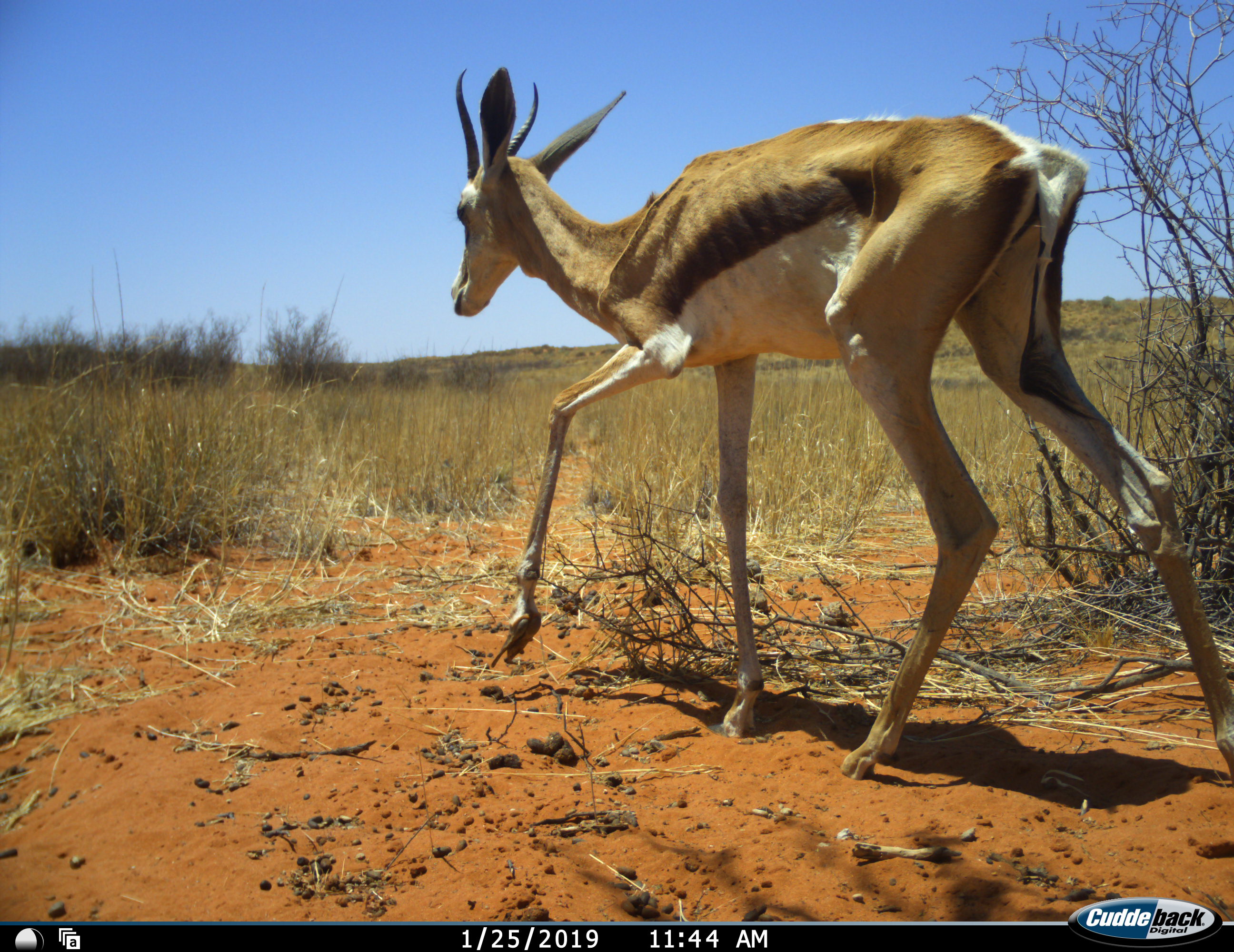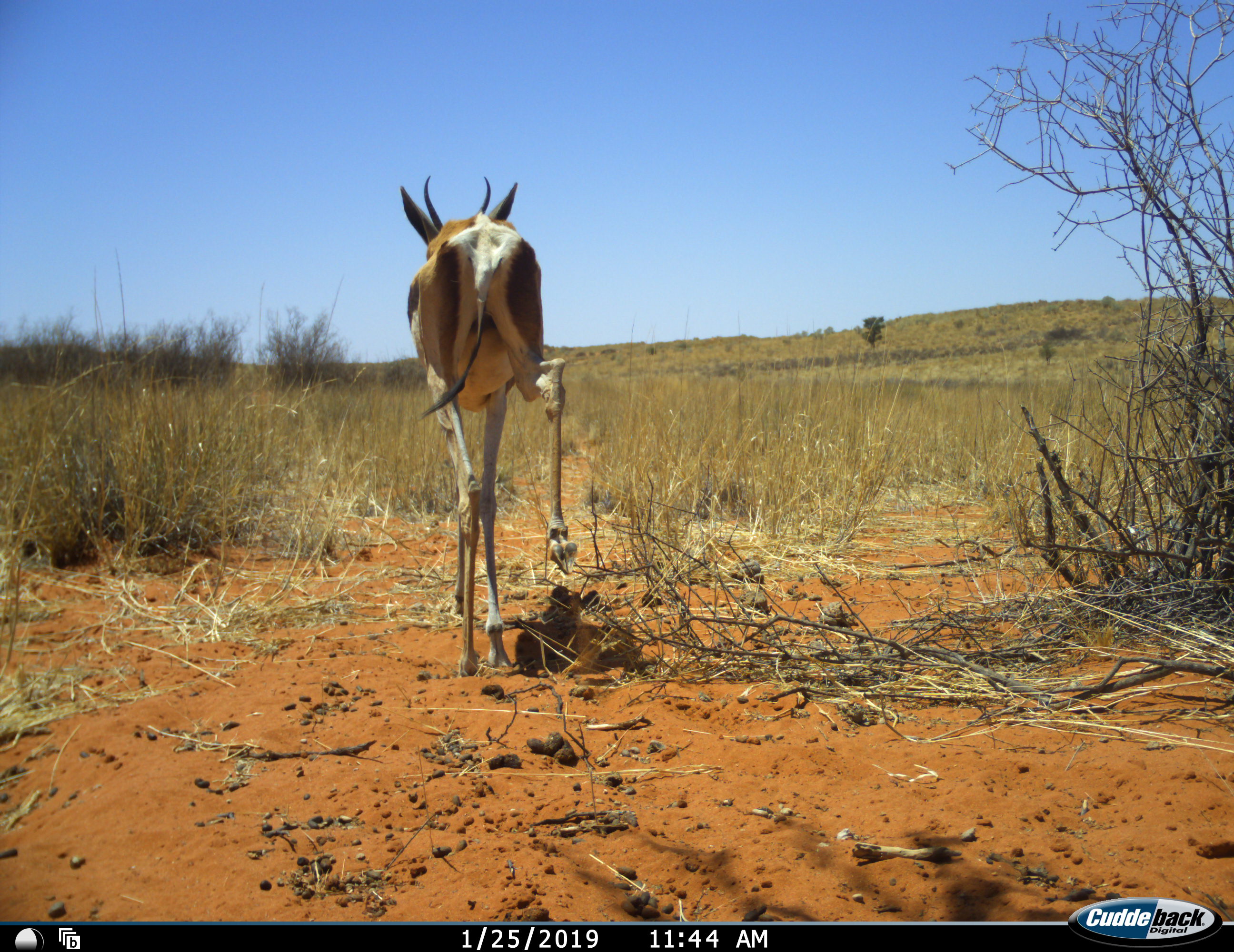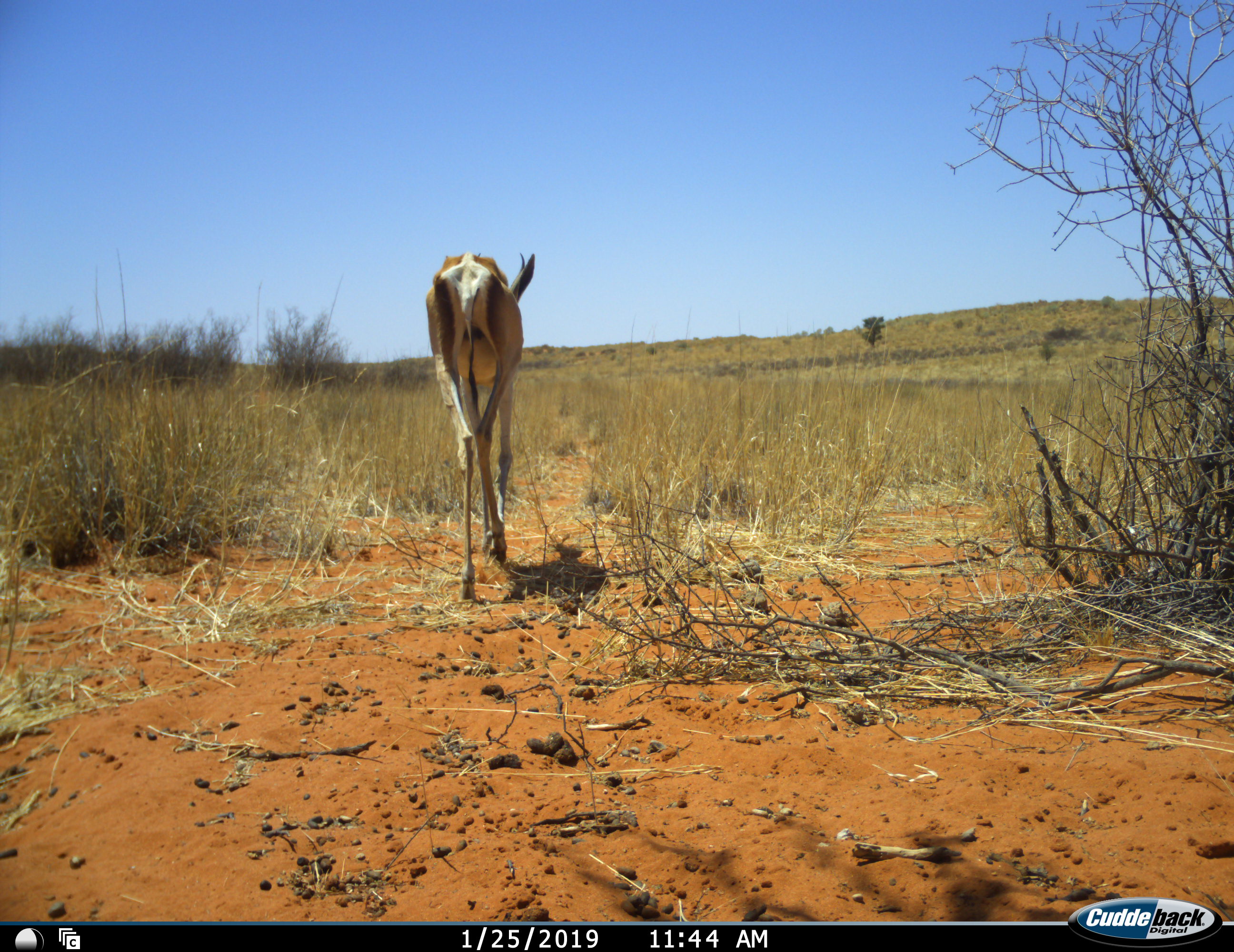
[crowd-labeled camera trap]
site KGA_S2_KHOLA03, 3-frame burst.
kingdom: Animalia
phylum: Chordata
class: Mammalia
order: Artiodactyla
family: Bovidae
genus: Antidorcas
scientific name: Antidorcas marsupialis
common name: springbok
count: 1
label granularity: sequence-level